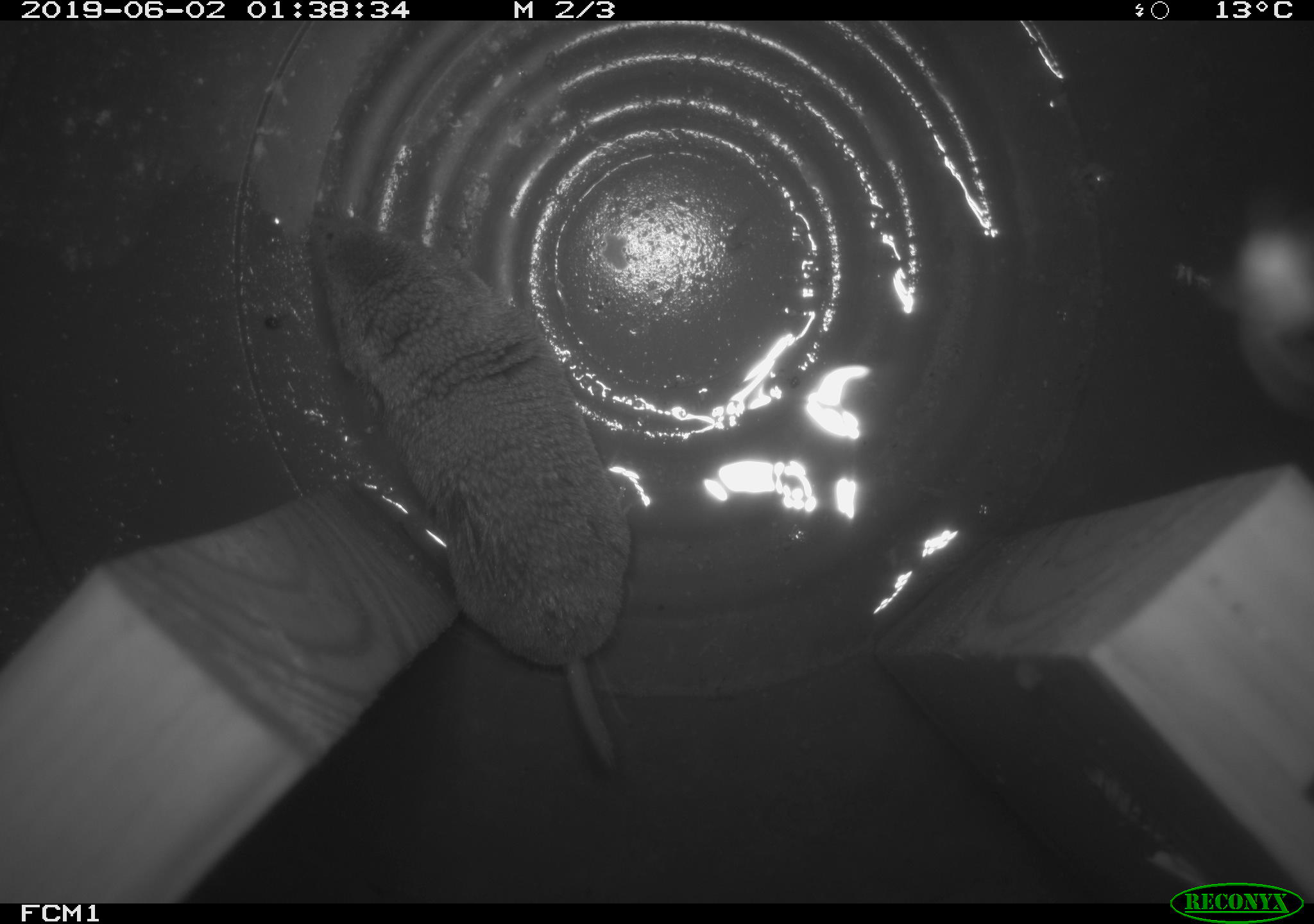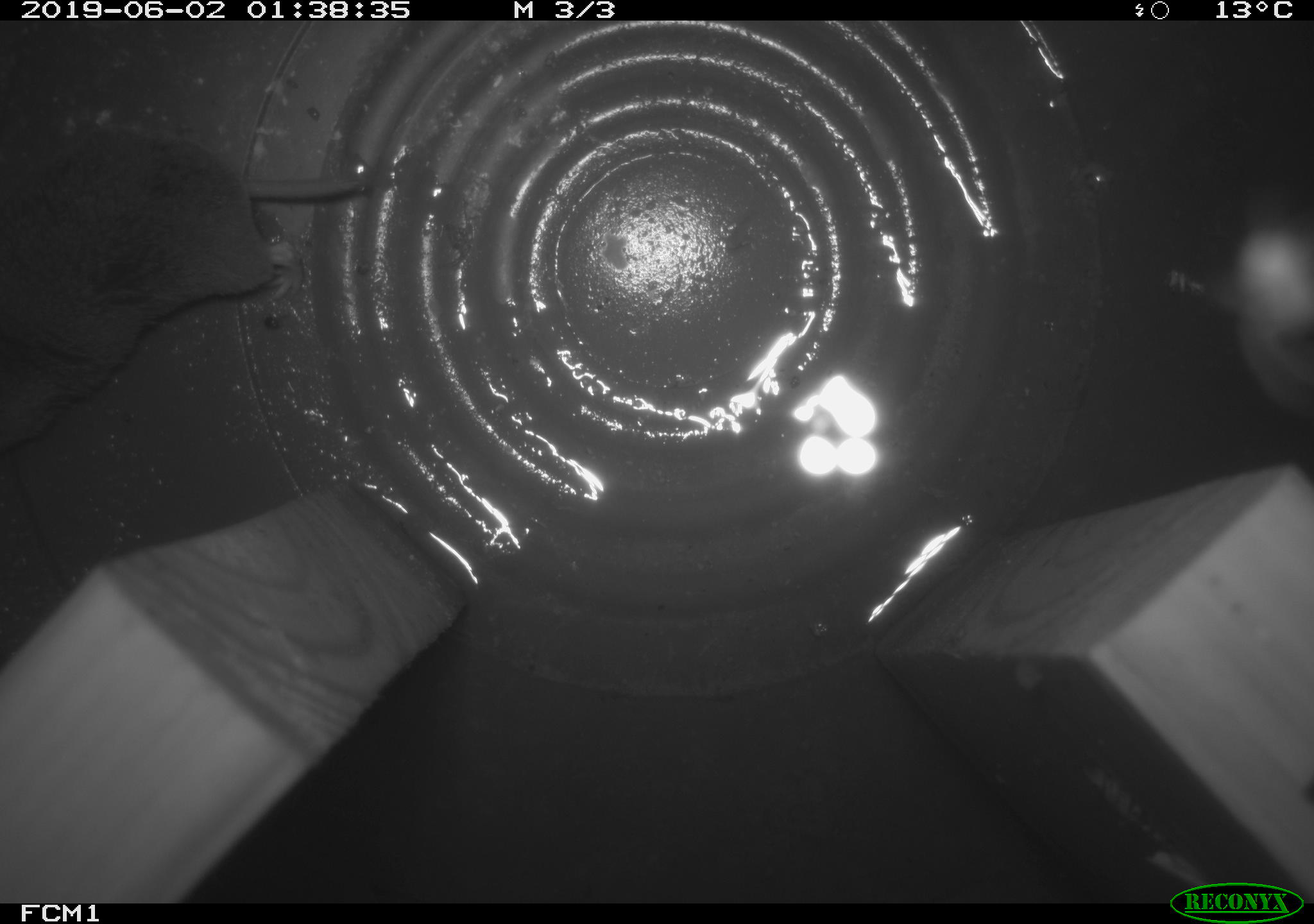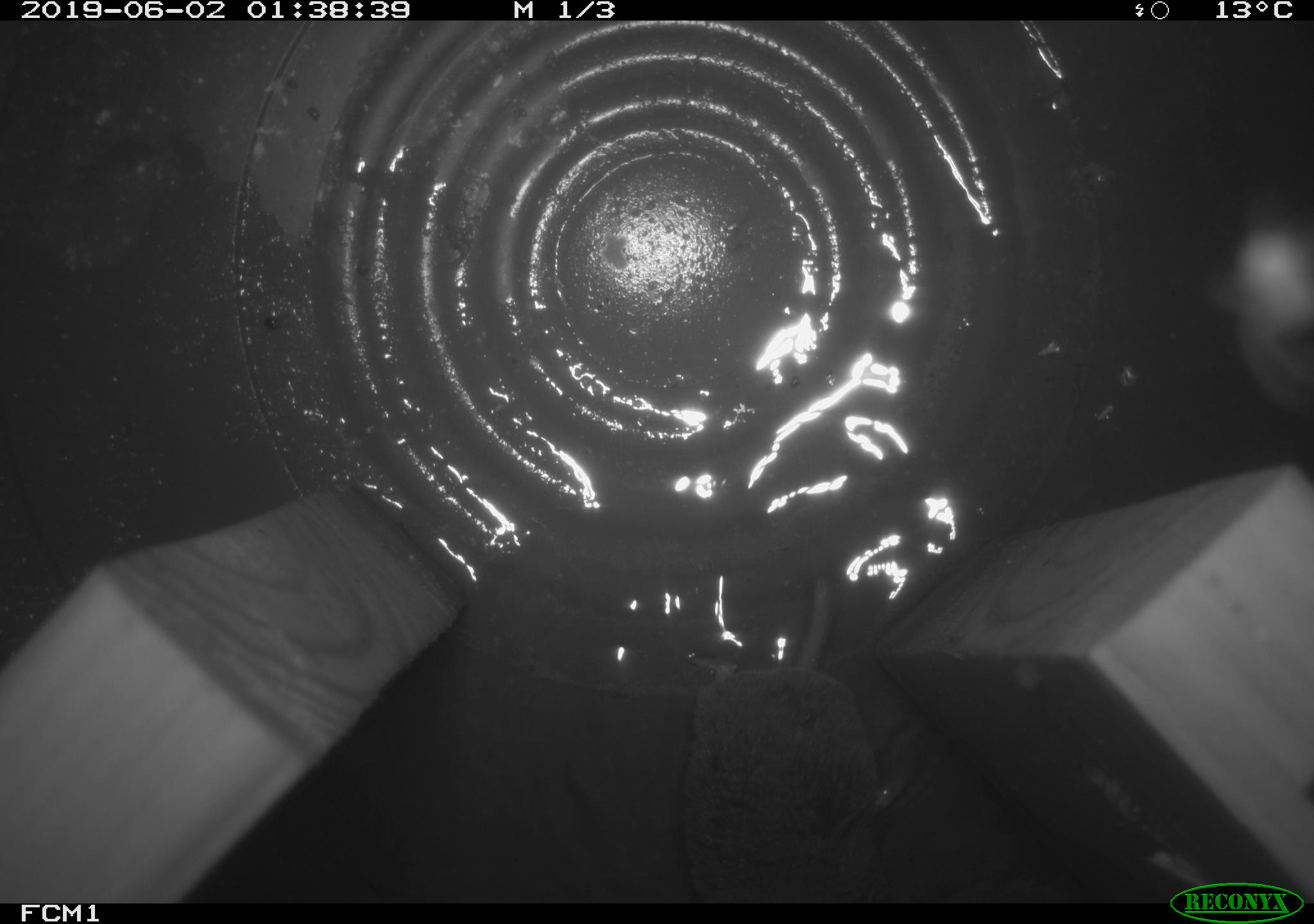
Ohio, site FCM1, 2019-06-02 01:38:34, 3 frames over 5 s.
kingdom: Animalia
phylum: Chordata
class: Mammalia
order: Eulipotyphla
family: Soricidae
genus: Blarina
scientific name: Blarina brevicauda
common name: northern short-tailed shrew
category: n. short-tailed shrew